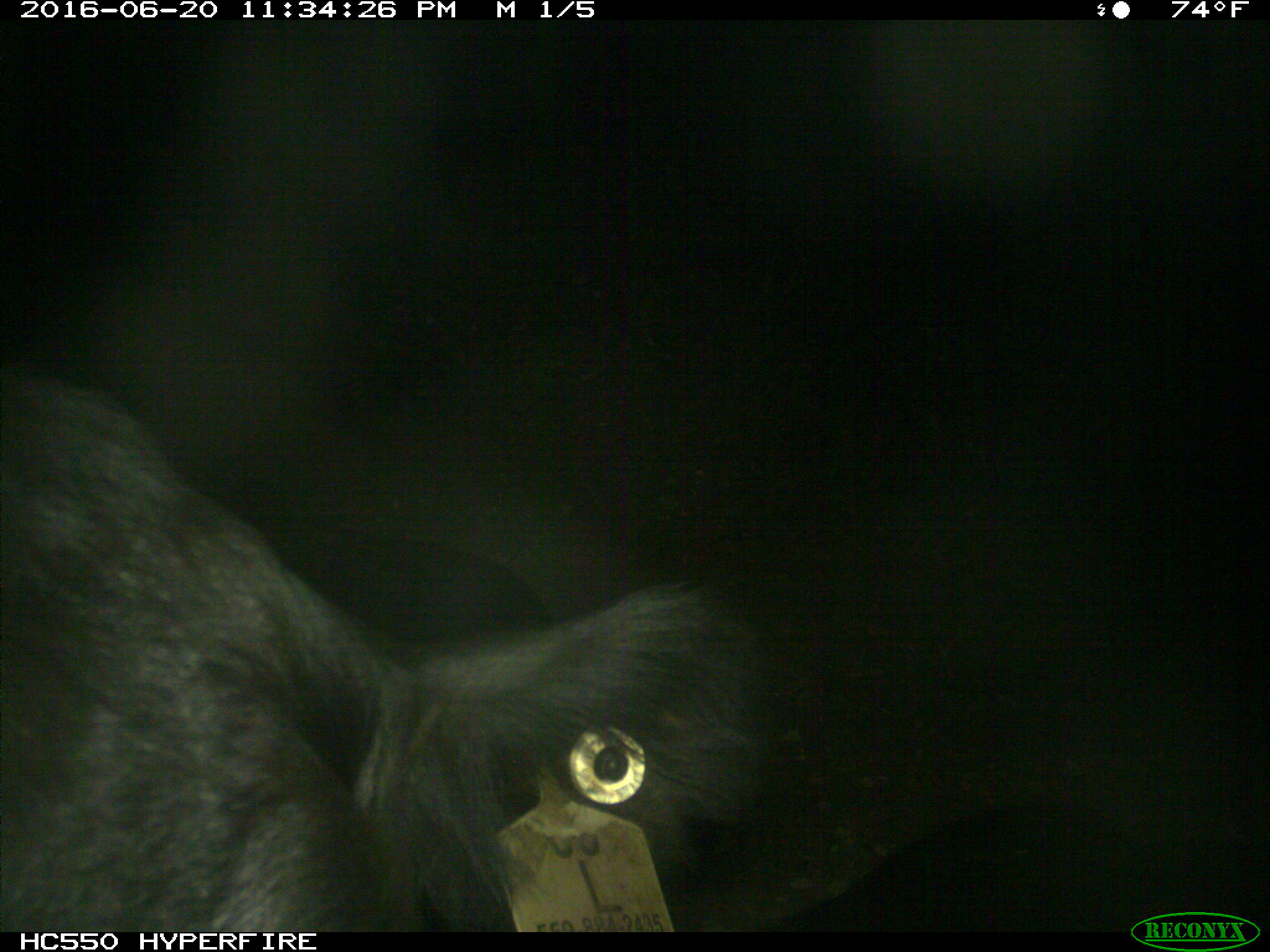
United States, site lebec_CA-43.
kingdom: Animalia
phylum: Chordata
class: Mammalia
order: Artiodactyla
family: Bovidae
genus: Bos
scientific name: Bos taurus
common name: domestic cow